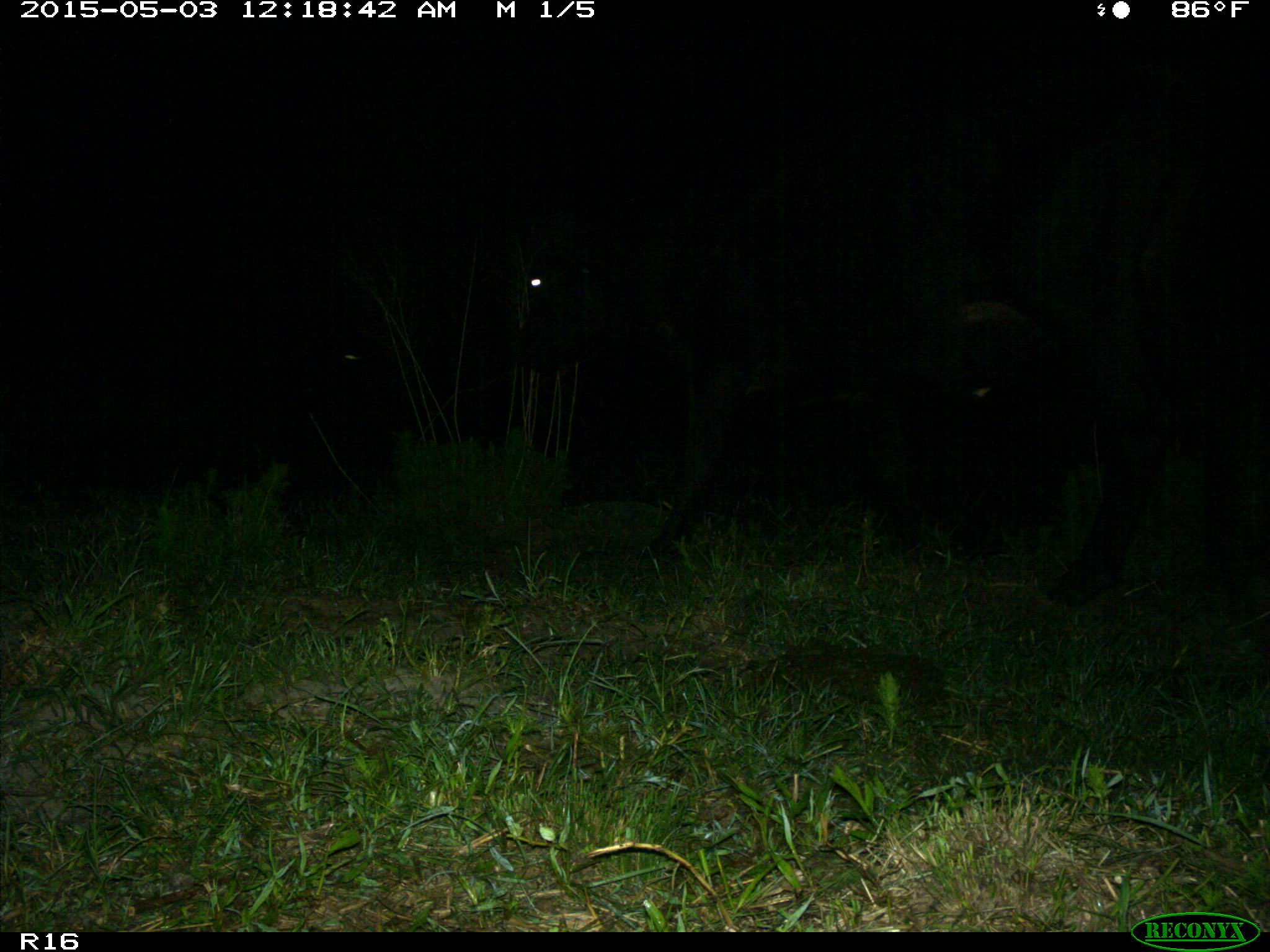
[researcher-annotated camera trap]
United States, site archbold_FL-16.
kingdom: Animalia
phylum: Chordata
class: Mammalia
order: Artiodactyla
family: Bovidae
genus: Bos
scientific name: Bos taurus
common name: domestic cow